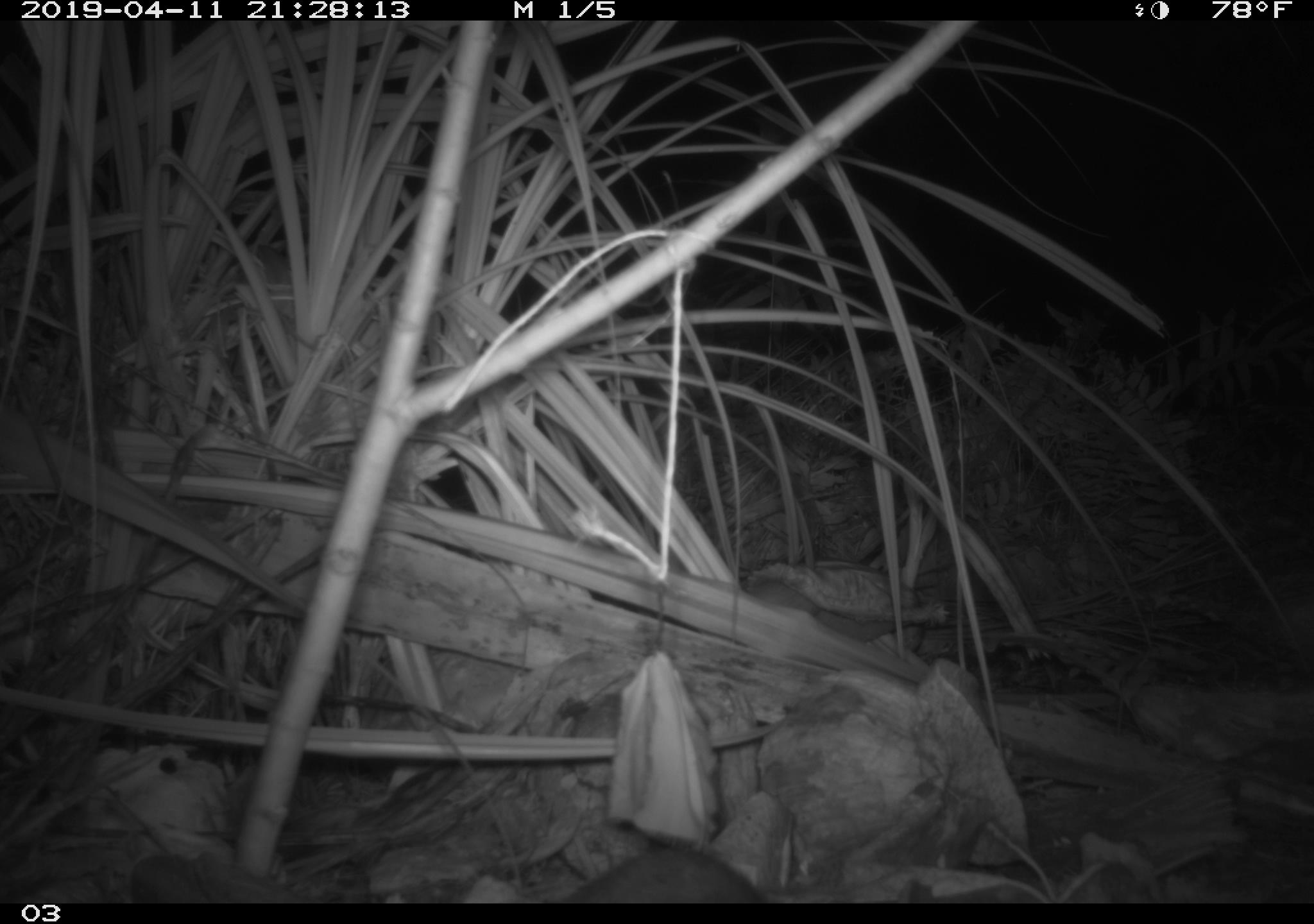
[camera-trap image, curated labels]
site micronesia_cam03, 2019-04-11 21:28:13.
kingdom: Animalia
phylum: Chordata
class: Mammalia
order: Rodentia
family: Muridae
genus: Rattus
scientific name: Rattus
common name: rat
Rat (Rattus).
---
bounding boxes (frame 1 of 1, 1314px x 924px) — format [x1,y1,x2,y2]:
rat: [552,846,765,902]